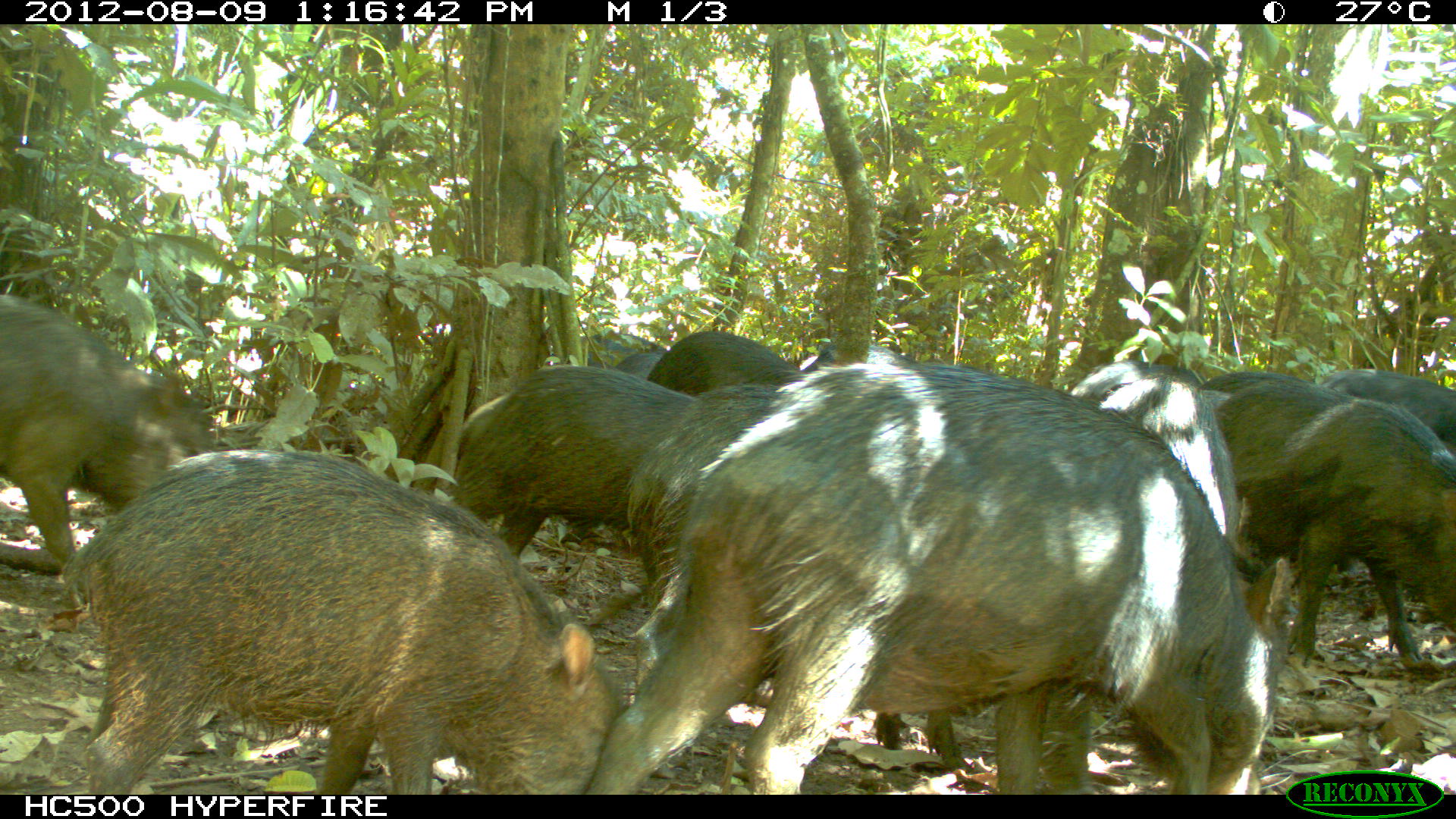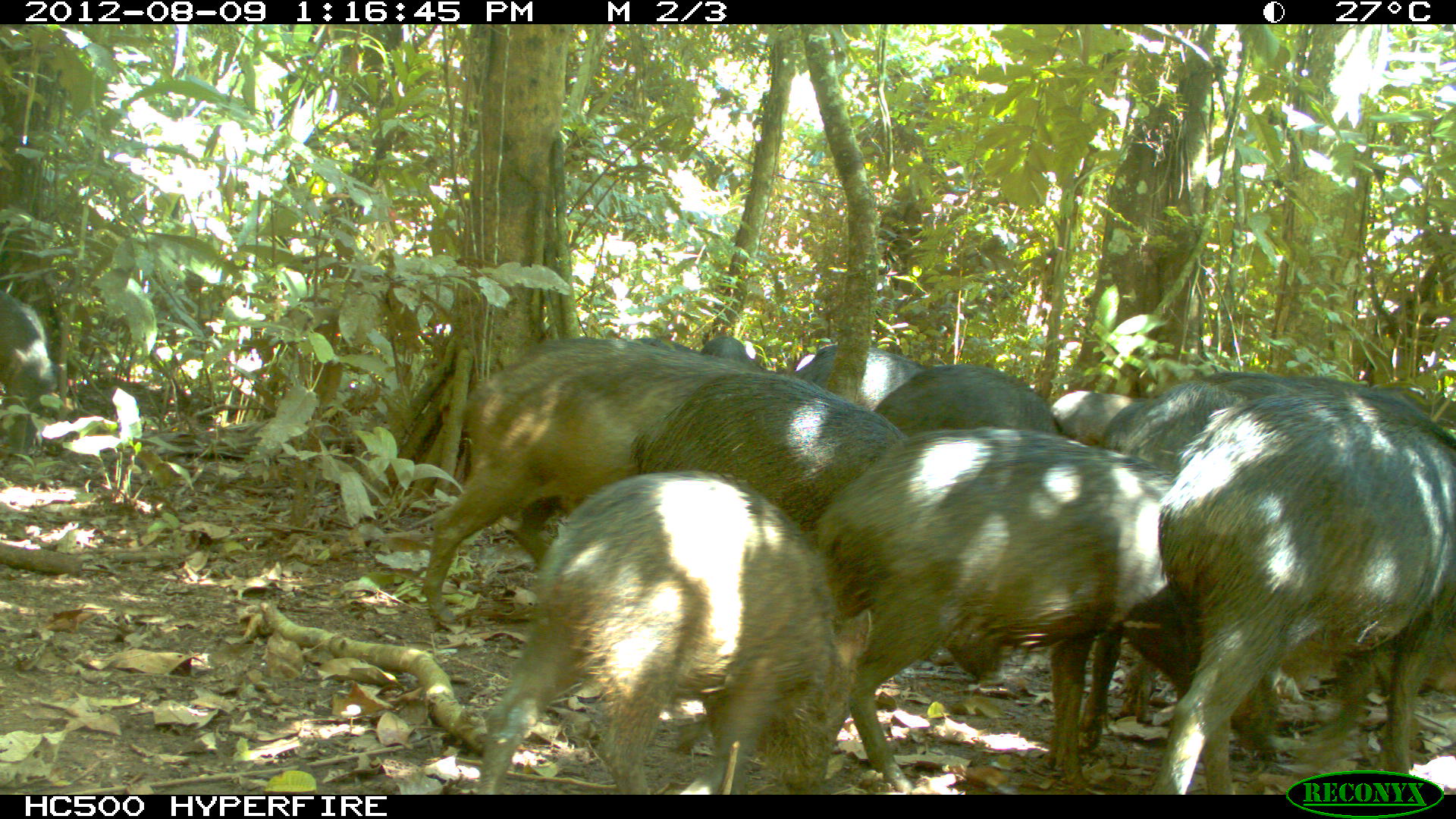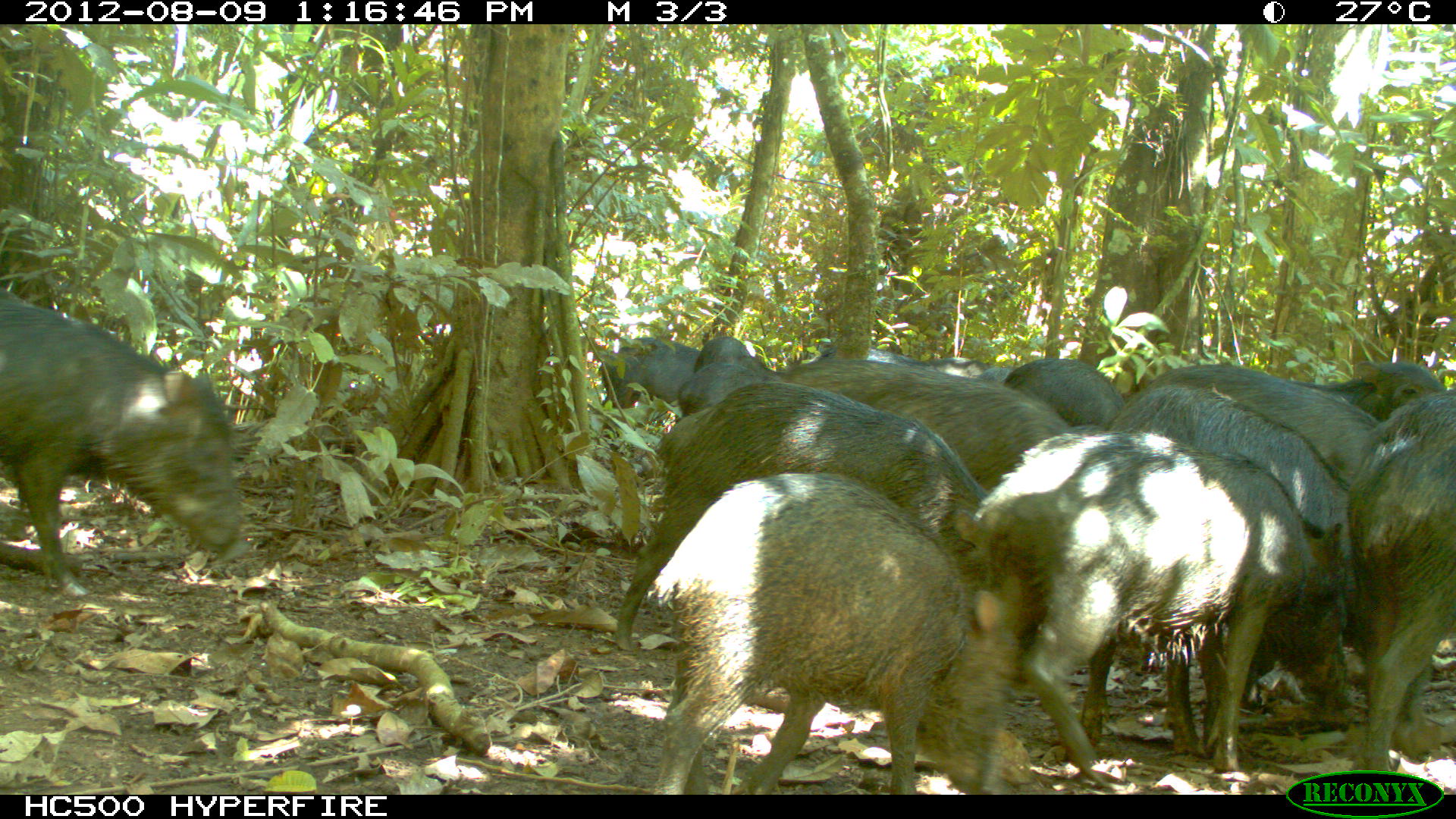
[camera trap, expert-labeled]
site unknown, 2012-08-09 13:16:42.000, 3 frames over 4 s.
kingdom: Animalia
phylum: Chordata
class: Mammalia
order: Artiodactyla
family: Tayassuidae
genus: Tayassu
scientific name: Tayassu pecari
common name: white-lipped peccary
Tayassu pecari (white-lipped peccary).